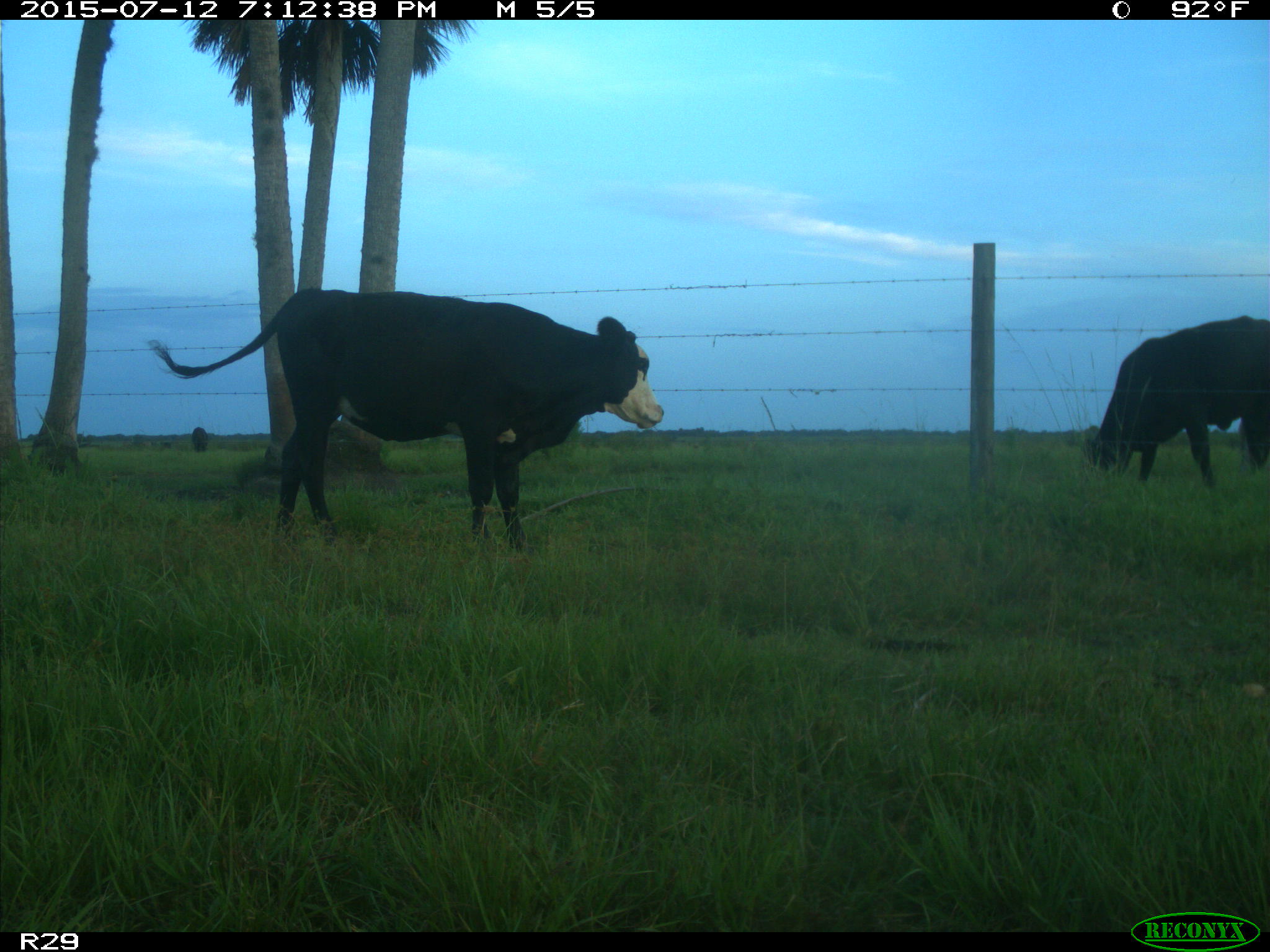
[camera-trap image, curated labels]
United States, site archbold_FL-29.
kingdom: Animalia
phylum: Chordata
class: Mammalia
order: Artiodactyla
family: Bovidae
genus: Bos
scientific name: Bos taurus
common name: domestic cow